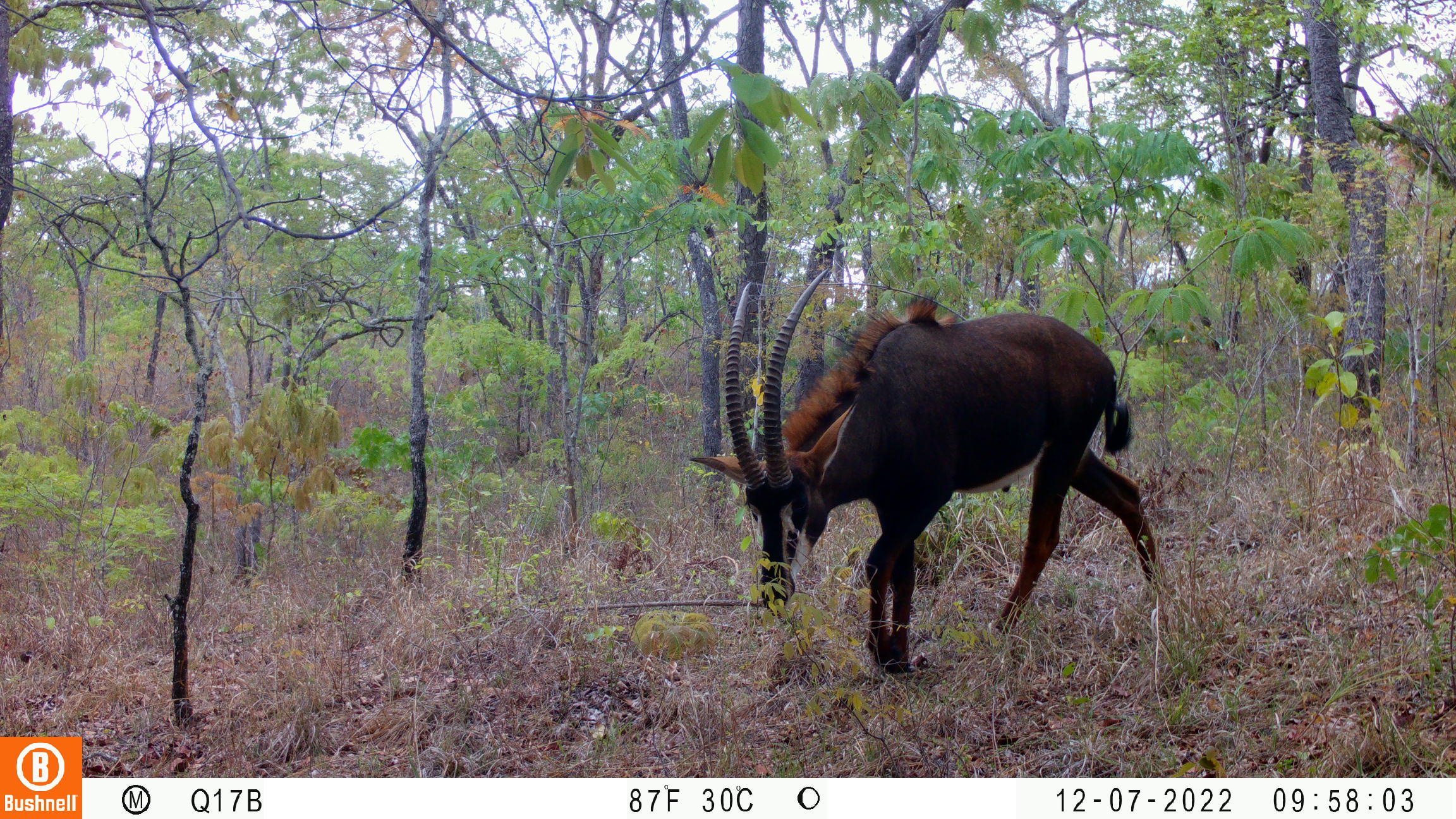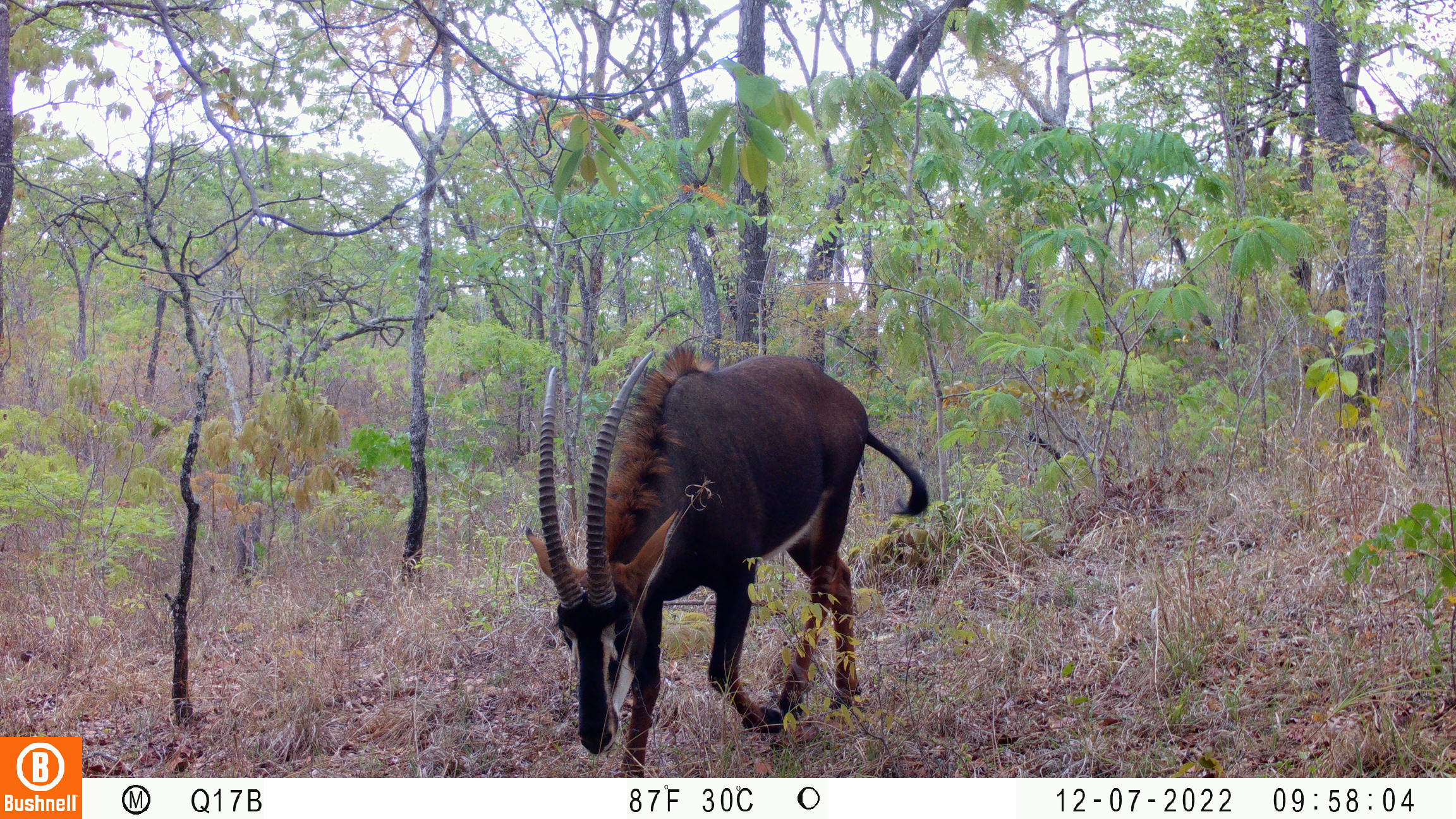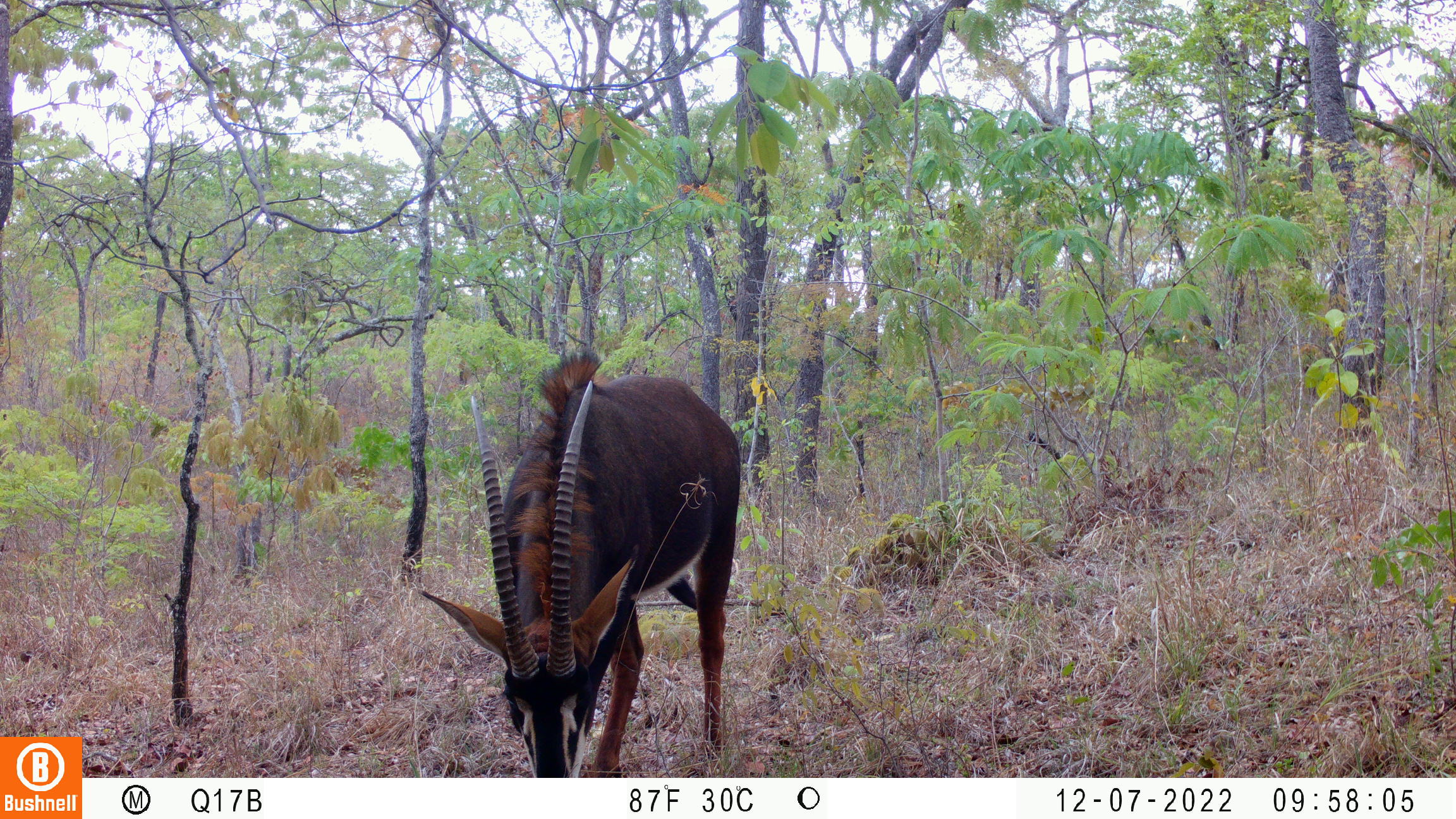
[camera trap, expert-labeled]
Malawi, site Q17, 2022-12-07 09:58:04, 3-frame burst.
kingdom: Animalia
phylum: Chordata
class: Mammalia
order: Artiodactyla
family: Bovidae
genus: Hippotragus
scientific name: Hippotragus niger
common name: sable antelope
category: sable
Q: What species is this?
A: Sable (sable antelope) (Hippotragus niger).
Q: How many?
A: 1.